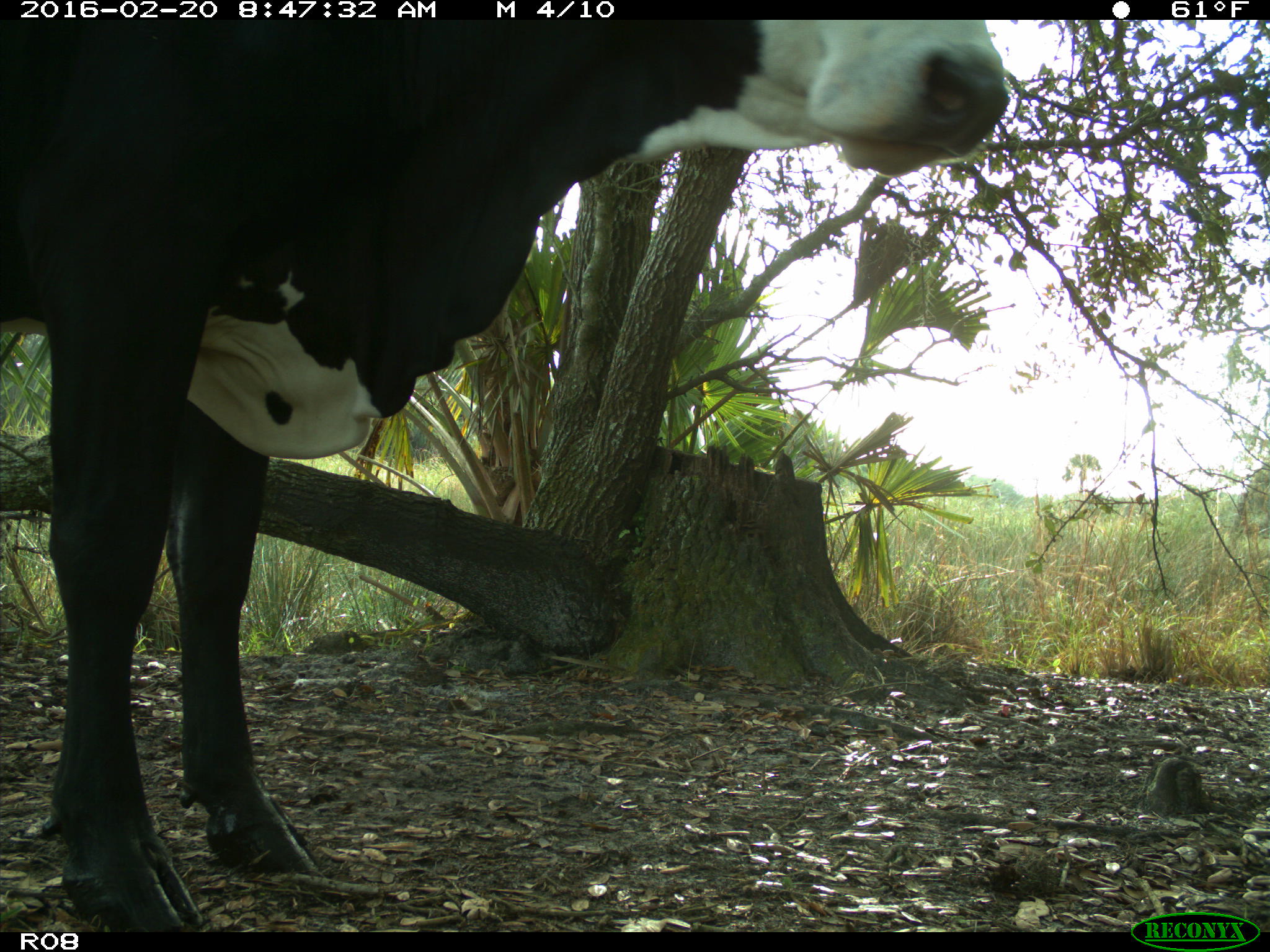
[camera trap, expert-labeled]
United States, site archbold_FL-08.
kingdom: Animalia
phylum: Chordata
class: Mammalia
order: Artiodactyla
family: Bovidae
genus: Bos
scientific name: Bos taurus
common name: domestic cow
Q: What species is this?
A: Bos taurus (domestic cow).